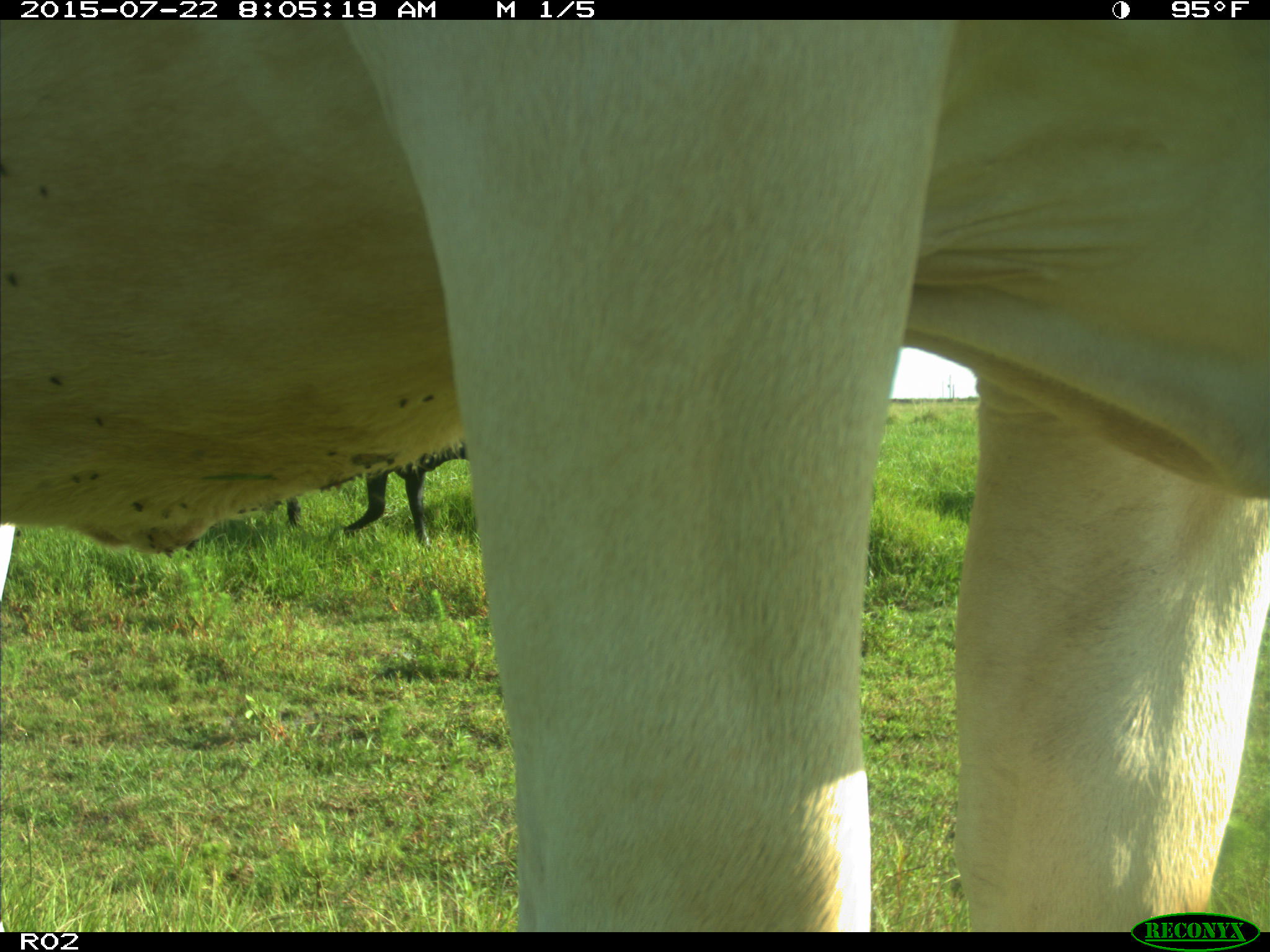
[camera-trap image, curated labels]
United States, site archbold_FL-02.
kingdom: Animalia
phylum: Chordata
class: Mammalia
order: Artiodactyla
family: Bovidae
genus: Bos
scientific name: Bos taurus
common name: domestic cow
Bos taurus (domestic cow).